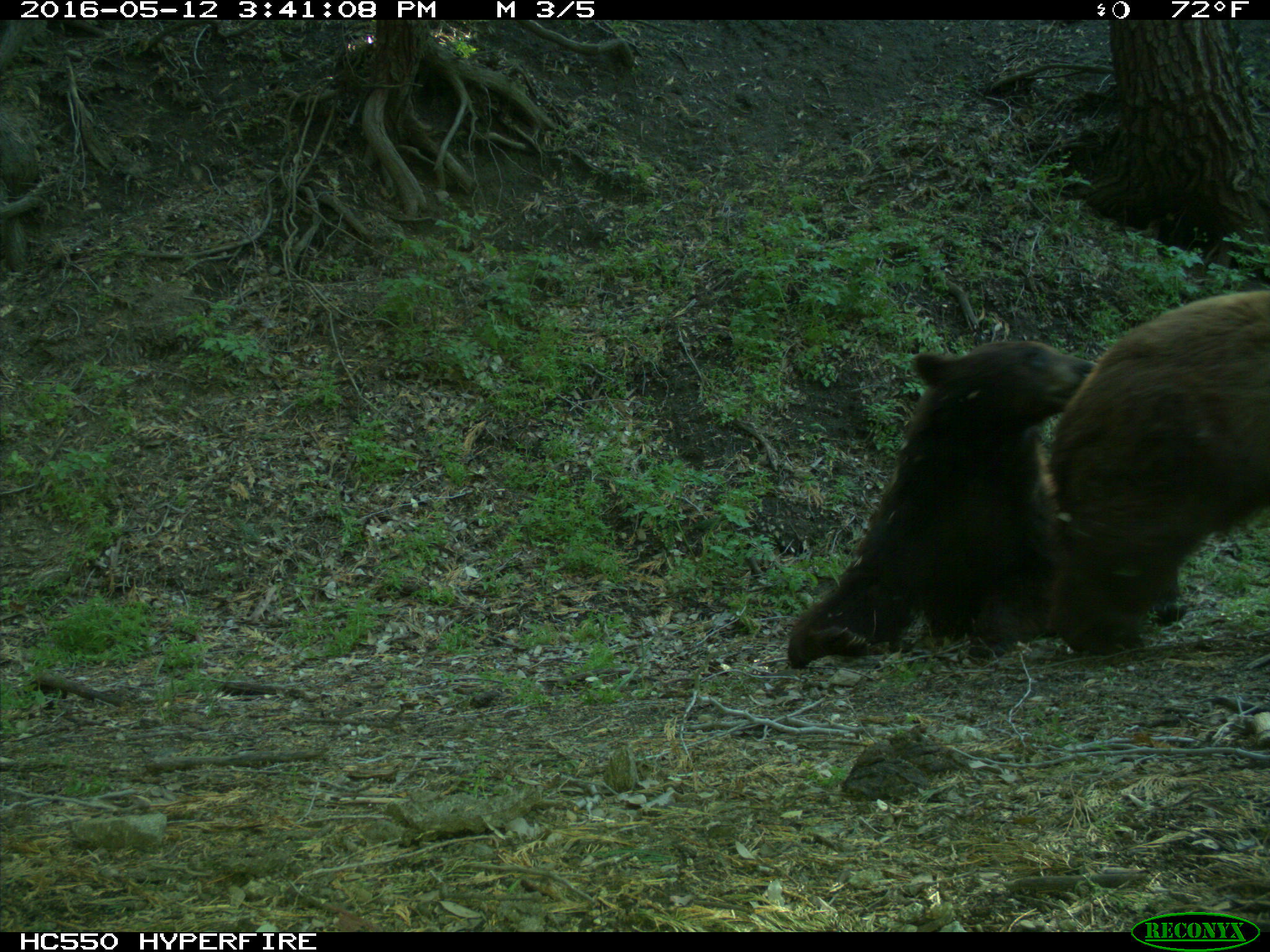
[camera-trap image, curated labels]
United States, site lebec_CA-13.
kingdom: Animalia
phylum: Chordata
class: Mammalia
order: Carnivora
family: Ursidae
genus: Ursus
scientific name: Ursus americanus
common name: american black bear